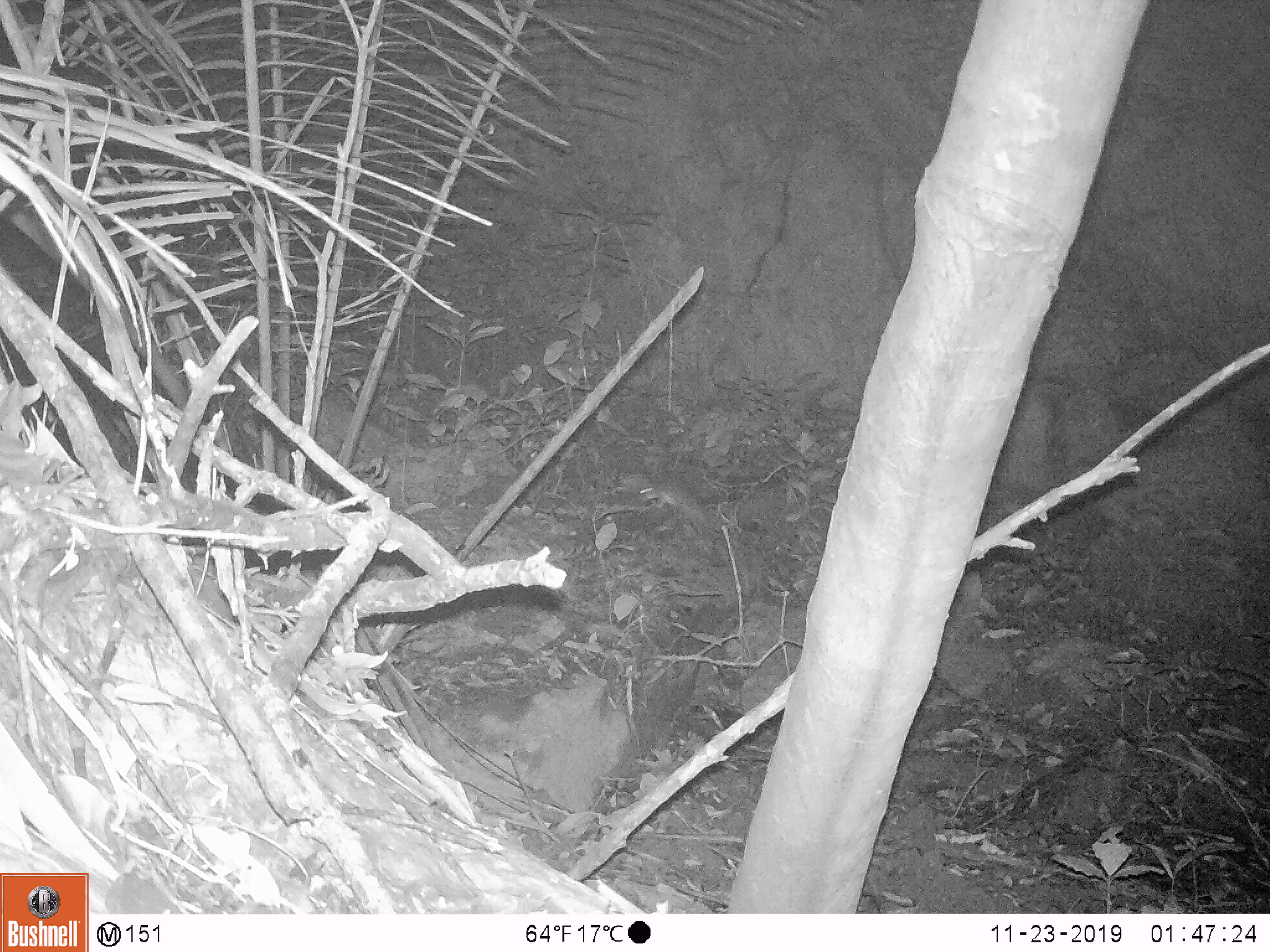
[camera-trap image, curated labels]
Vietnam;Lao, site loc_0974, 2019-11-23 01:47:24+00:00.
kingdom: Animalia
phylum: Chordata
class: Mammalia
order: Rodentia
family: Muridae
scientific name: Muridae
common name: old-world mice and rats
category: unidentified murid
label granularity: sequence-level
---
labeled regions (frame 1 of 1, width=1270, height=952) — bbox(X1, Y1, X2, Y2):
unidentified murid: bbox(639, 486, 700, 513)